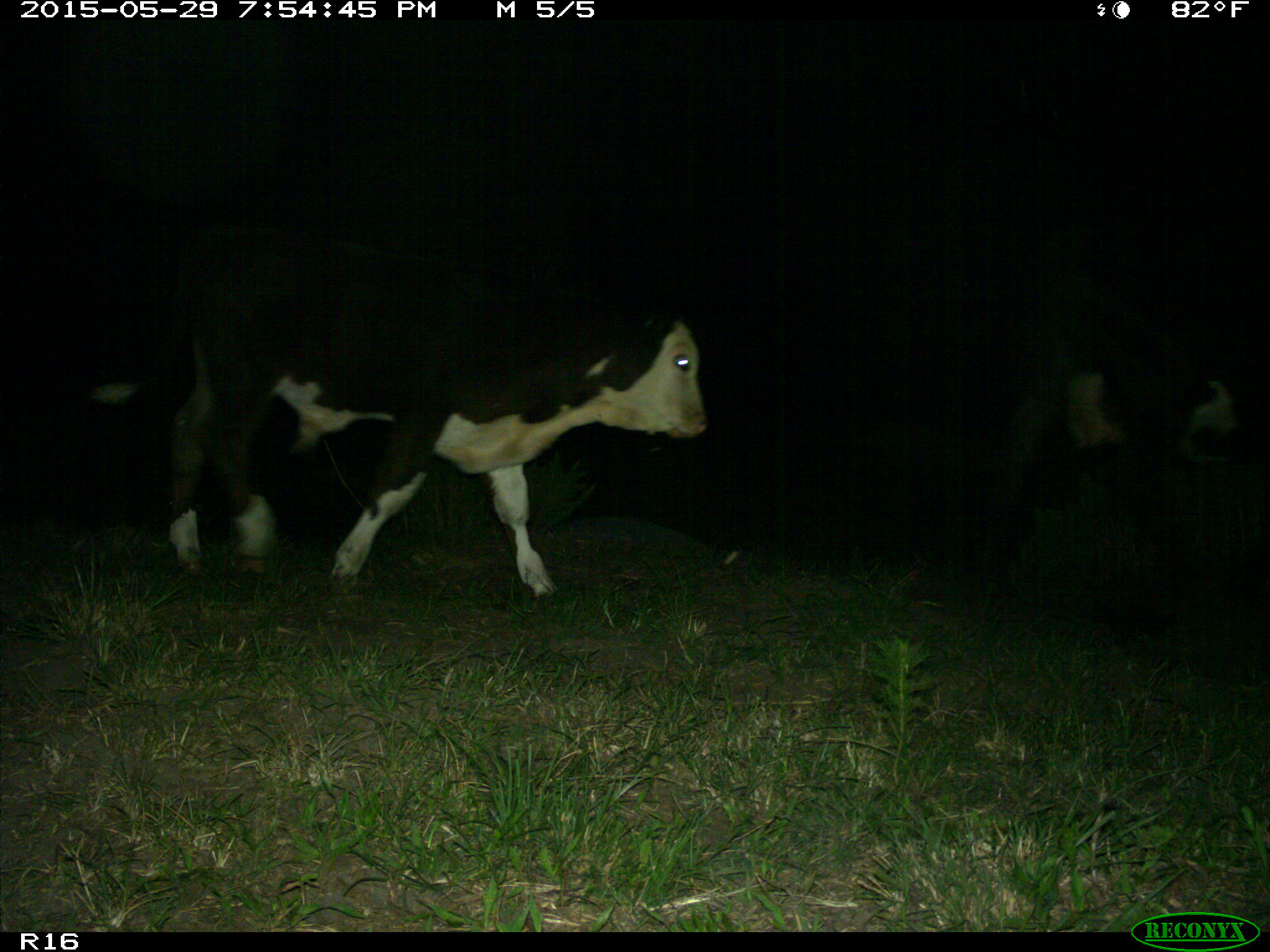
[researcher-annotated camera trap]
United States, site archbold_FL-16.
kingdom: Animalia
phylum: Chordata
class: Mammalia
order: Artiodactyla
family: Bovidae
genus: Bos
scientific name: Bos taurus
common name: domestic cow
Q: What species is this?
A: Bos taurus (domestic cow).